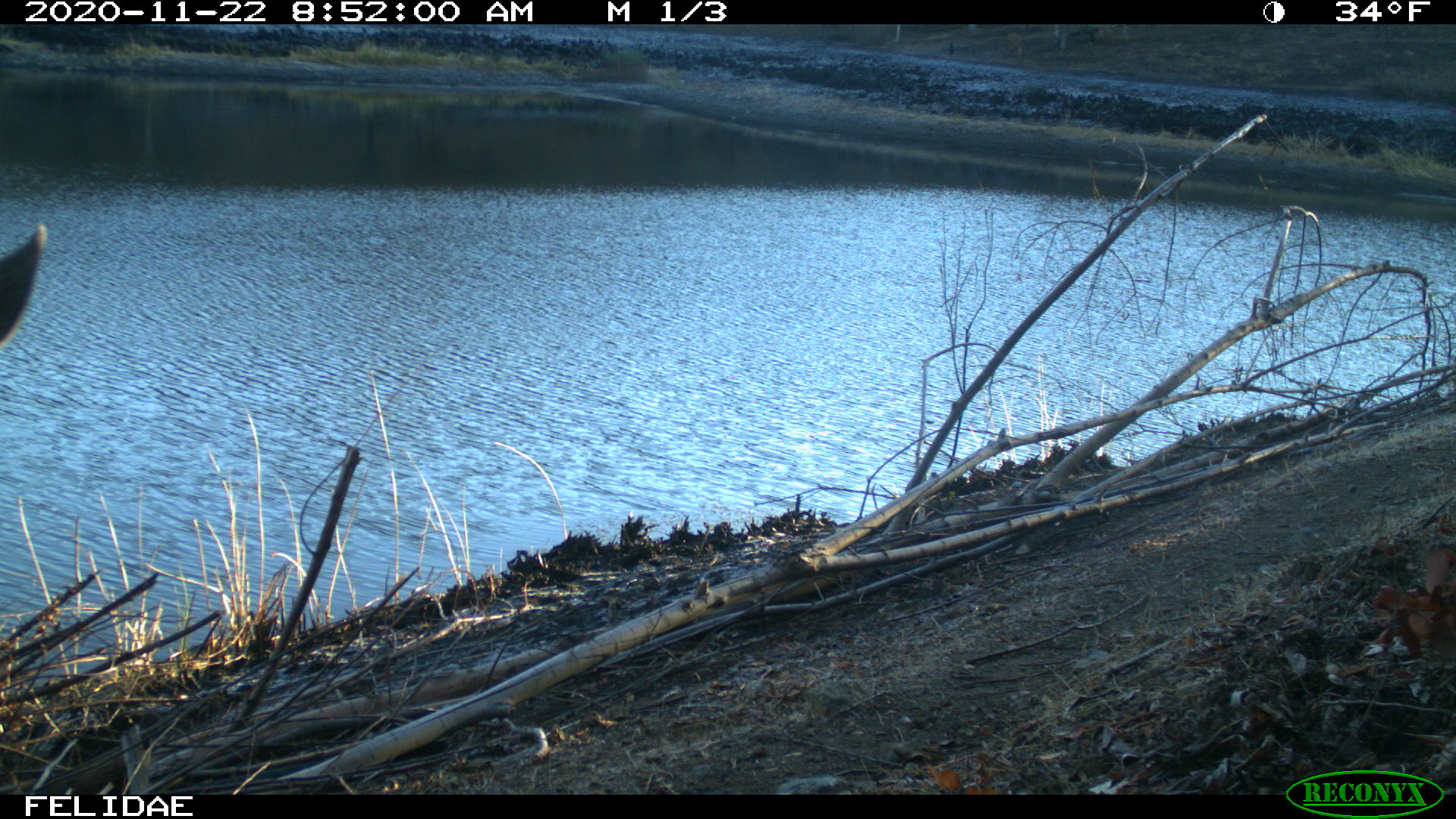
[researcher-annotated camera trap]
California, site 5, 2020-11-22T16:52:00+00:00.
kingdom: Animalia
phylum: Chordata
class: Mammalia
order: Artiodactyla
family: Cervidae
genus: Odocoileus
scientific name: Odocoileus hemionus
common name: mule deer